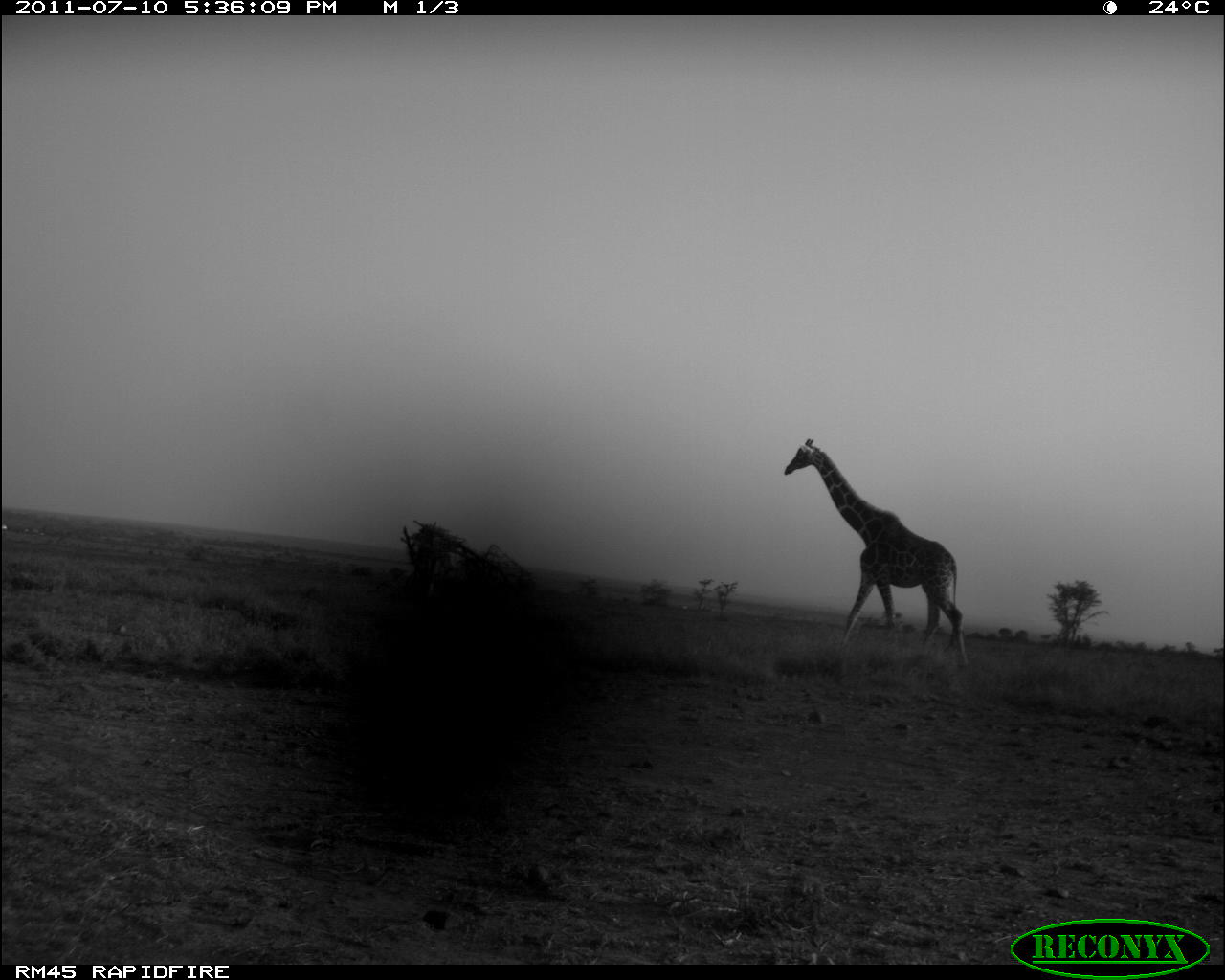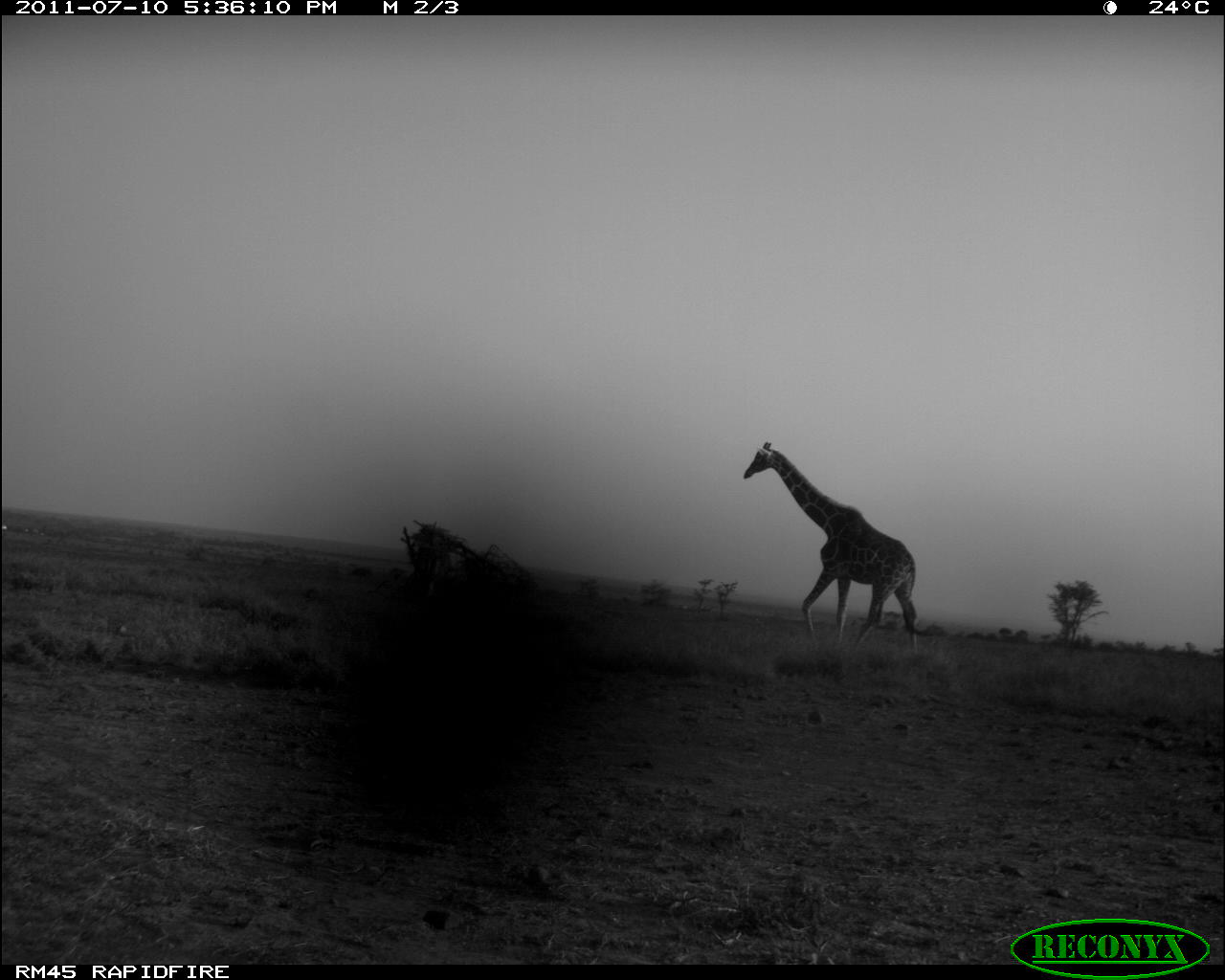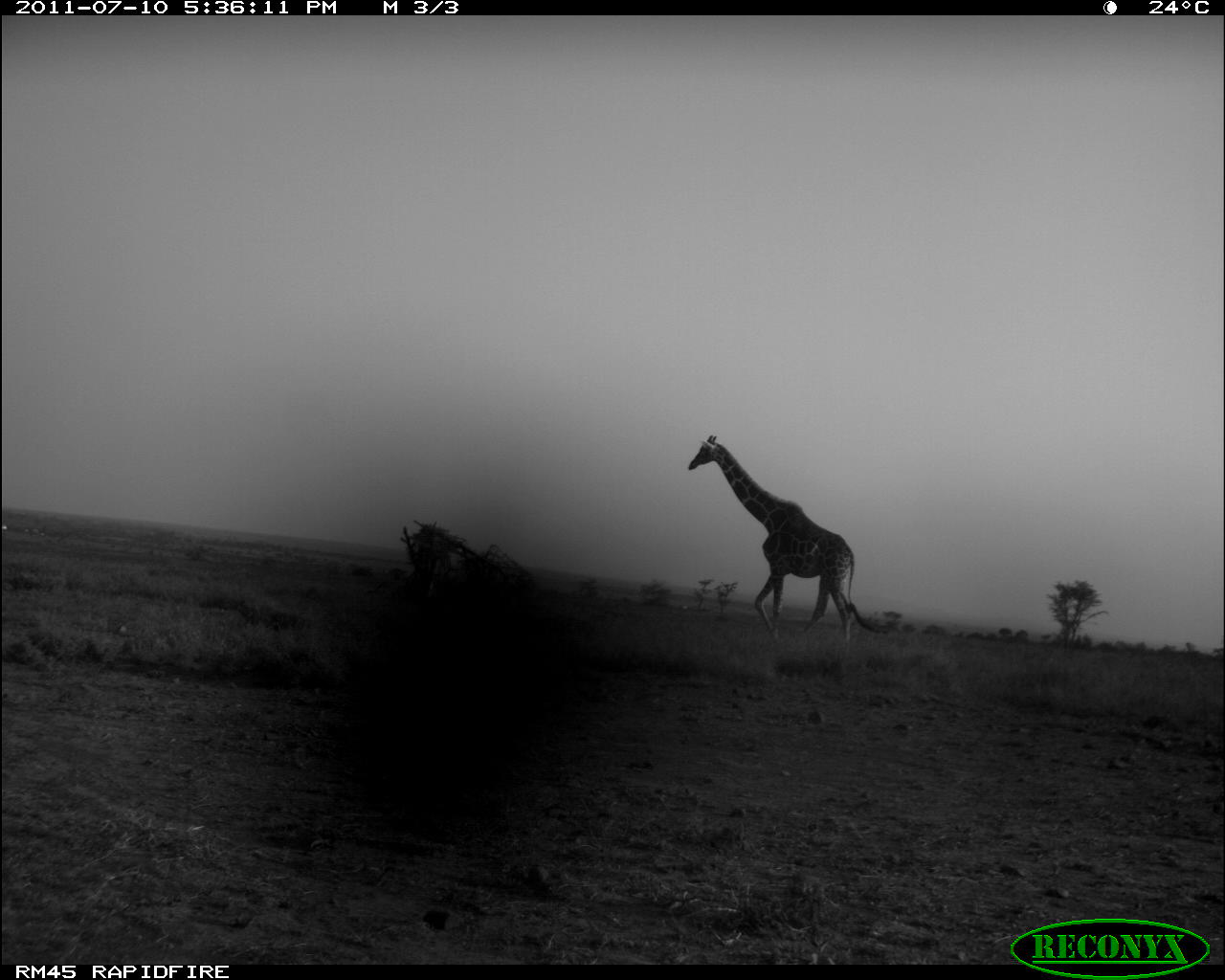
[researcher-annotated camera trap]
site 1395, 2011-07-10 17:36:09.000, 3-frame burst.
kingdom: Animalia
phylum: Chordata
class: Mammalia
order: Artiodactyla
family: Giraffidae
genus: Giraffa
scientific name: Giraffa camelopardalis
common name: giraffe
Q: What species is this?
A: Giraffa camelopardalis (giraffe).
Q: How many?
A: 1.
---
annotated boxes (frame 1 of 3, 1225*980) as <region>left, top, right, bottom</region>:
giraffa camelopardalis: <region>783, 436, 972, 676</region>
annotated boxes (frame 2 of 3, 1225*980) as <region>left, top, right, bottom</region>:
giraffa camelopardalis: <region>743, 441, 941, 653</region>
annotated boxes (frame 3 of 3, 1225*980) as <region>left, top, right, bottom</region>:
giraffa camelopardalis: <region>686, 434, 890, 642</region>